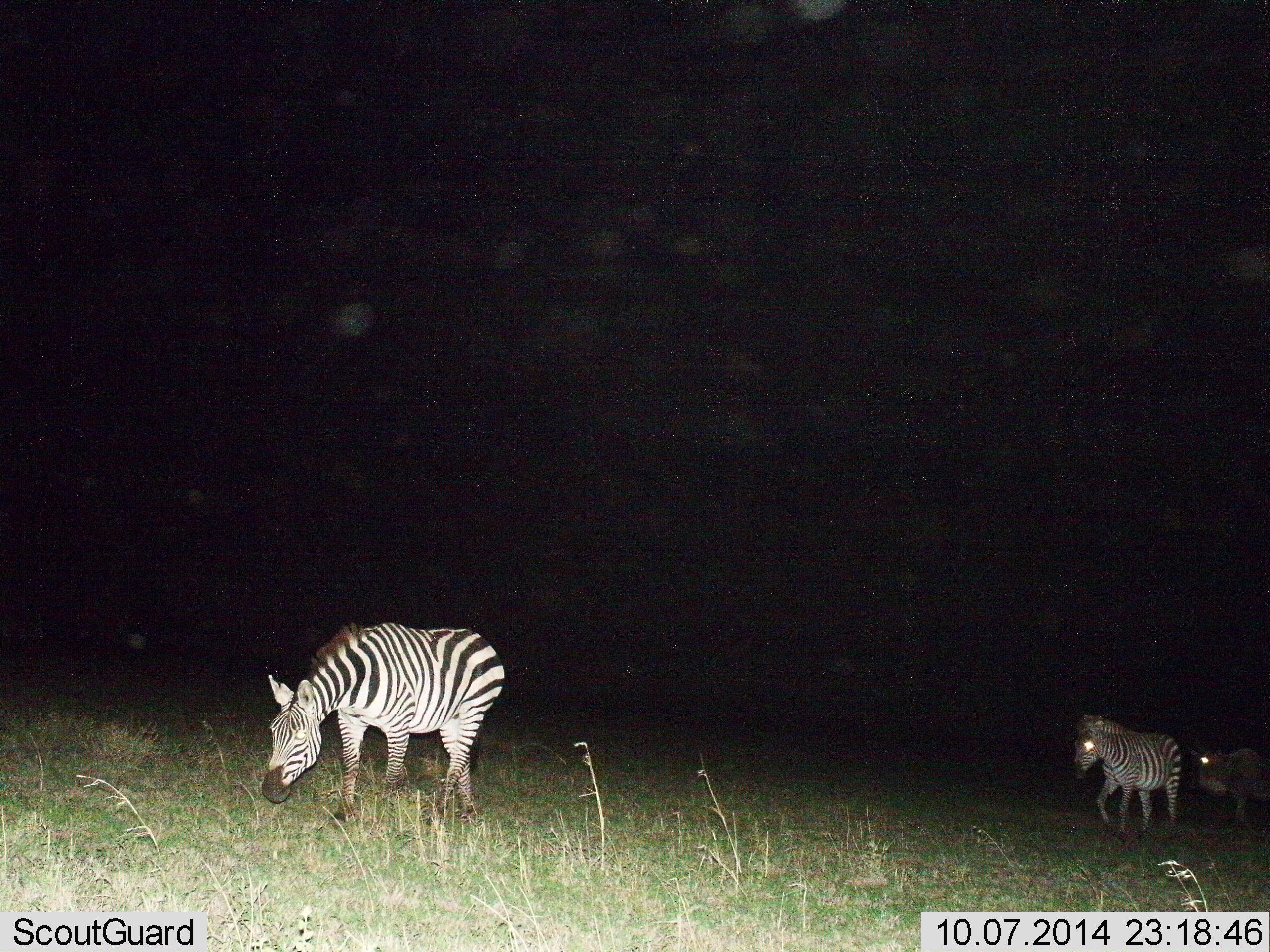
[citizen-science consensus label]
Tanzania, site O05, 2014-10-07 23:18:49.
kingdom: Animalia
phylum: Chordata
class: Mammalia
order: Perissodactyla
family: Equidae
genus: Equus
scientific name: Equus quagga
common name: plains zebra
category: zebra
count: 2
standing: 11%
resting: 0%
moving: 89%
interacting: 0%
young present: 0%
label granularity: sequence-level